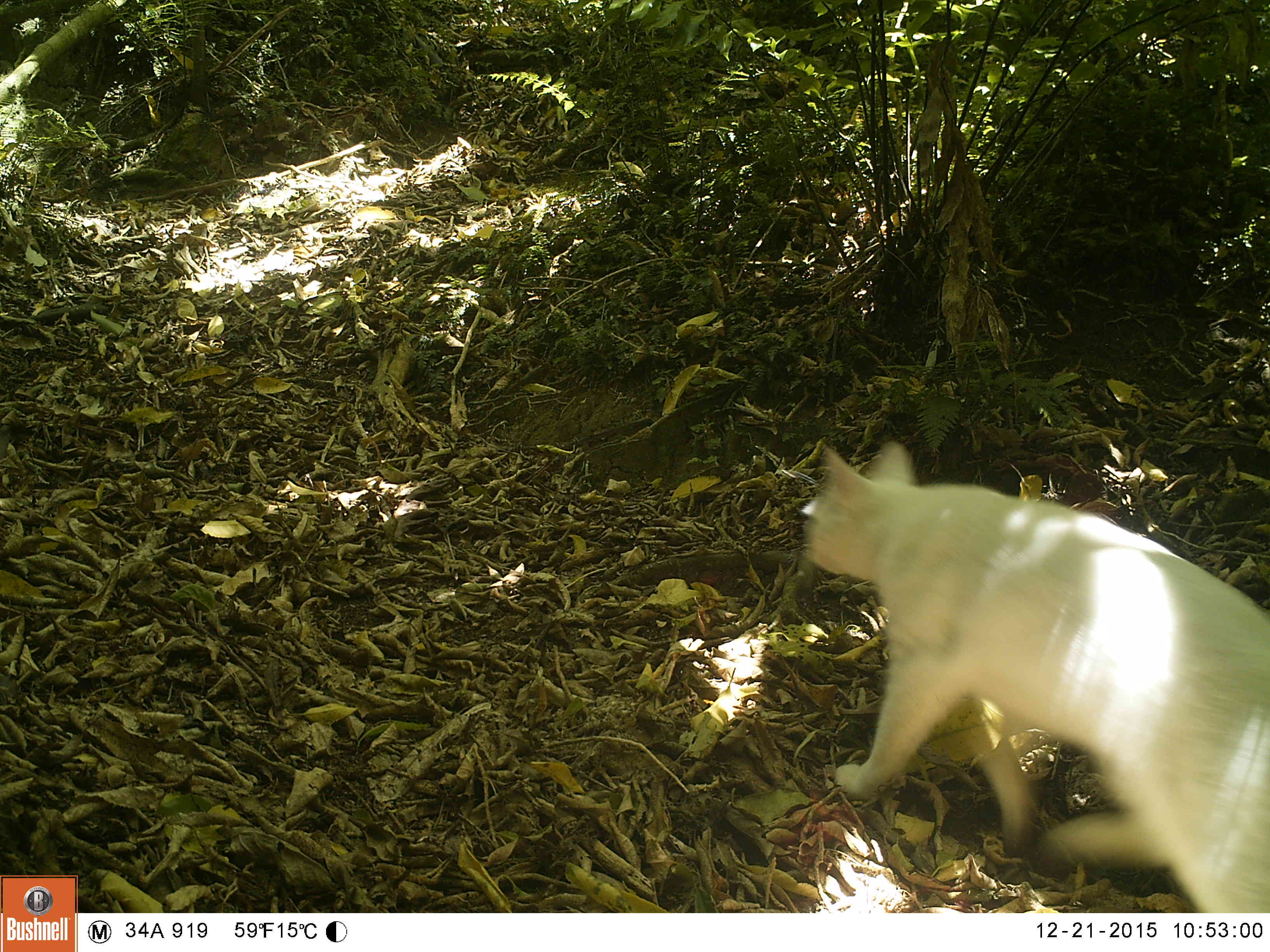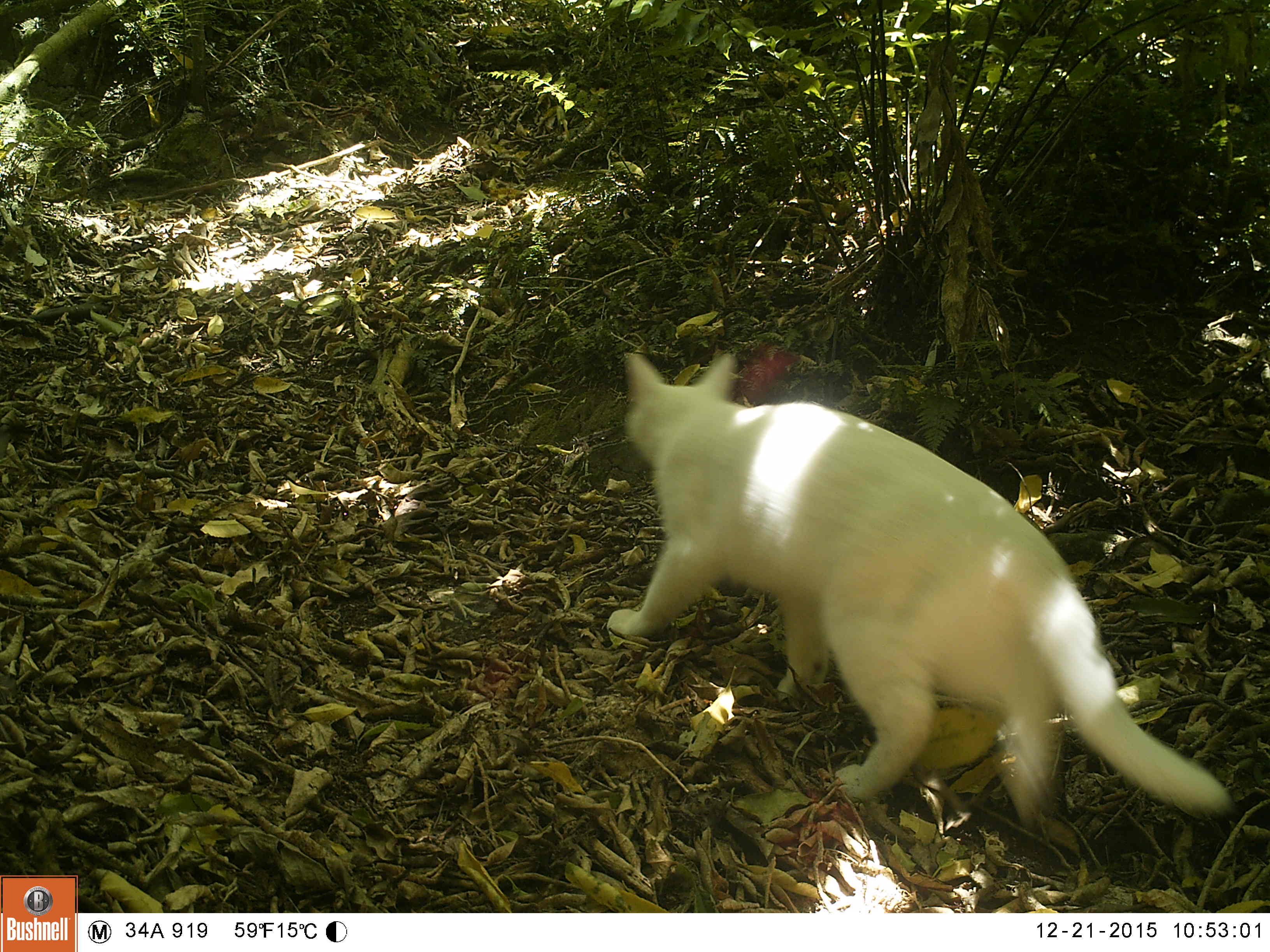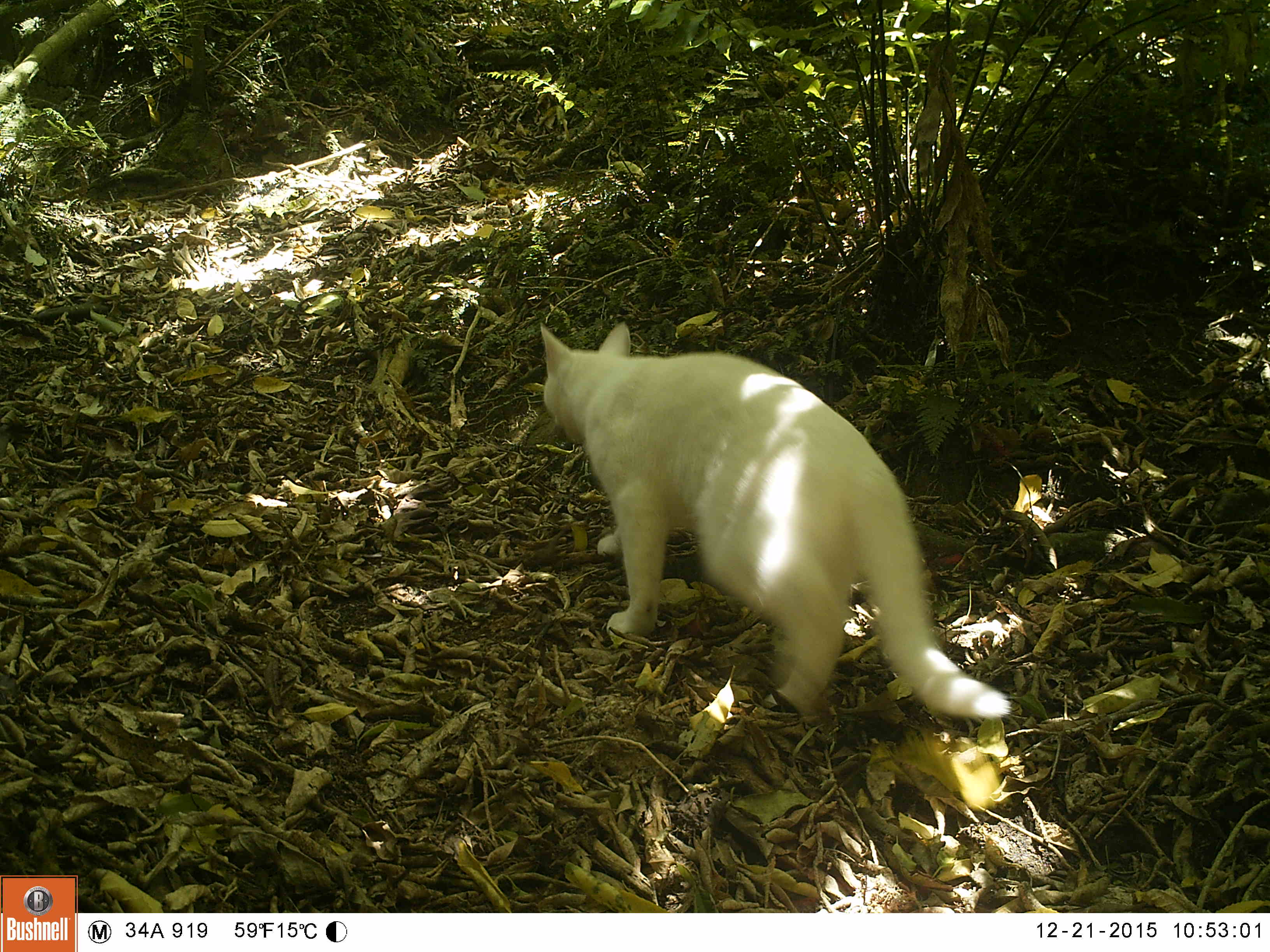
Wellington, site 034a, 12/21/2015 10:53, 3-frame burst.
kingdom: Animalia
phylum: Chordata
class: Mammalia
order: Carnivora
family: Felidae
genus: Felis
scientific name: Felis catus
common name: cat